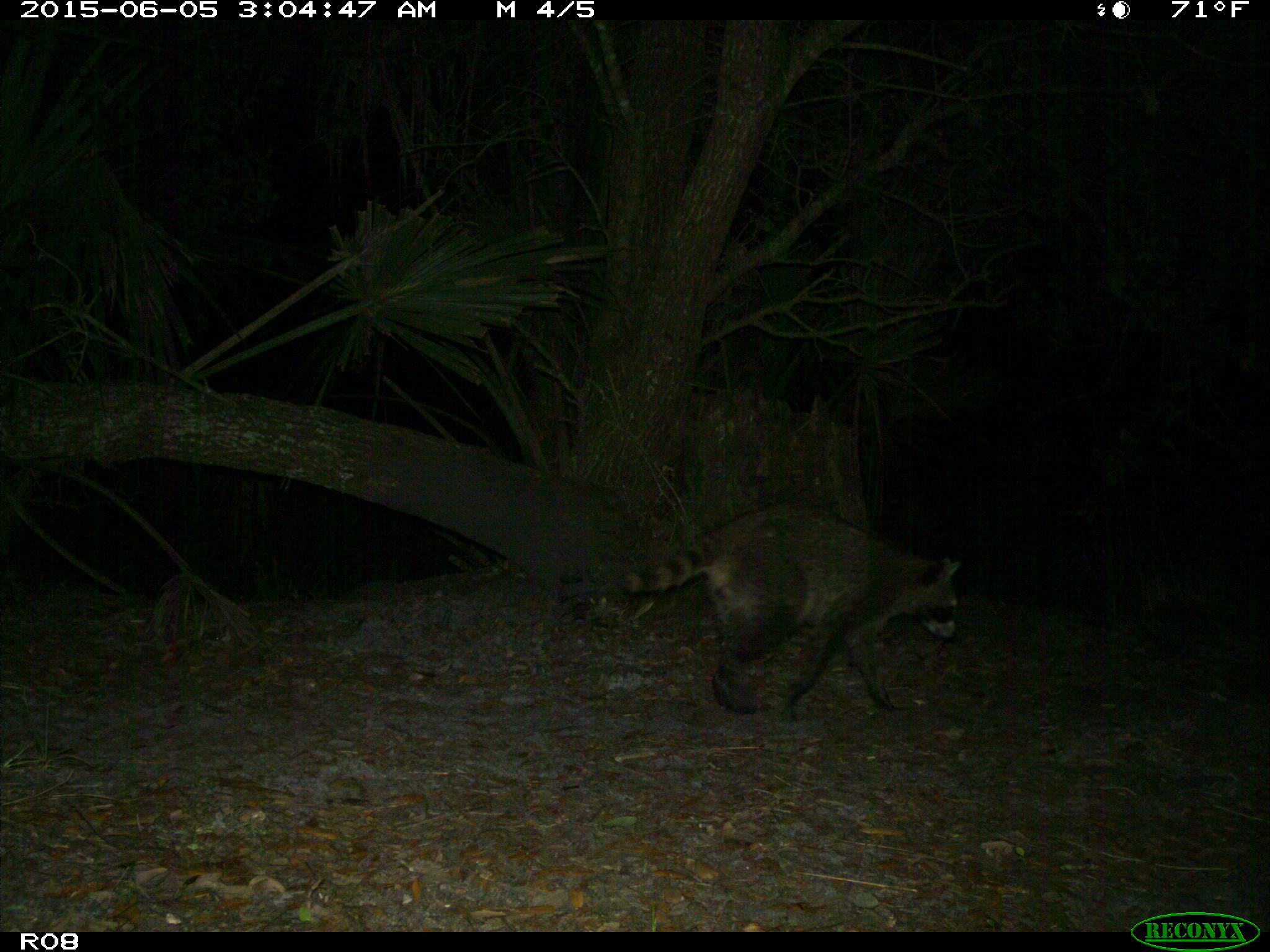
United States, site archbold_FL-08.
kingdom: Animalia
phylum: Chordata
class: Mammalia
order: Carnivora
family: Procyonidae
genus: Procyon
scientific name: Procyon lotor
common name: common raccoon